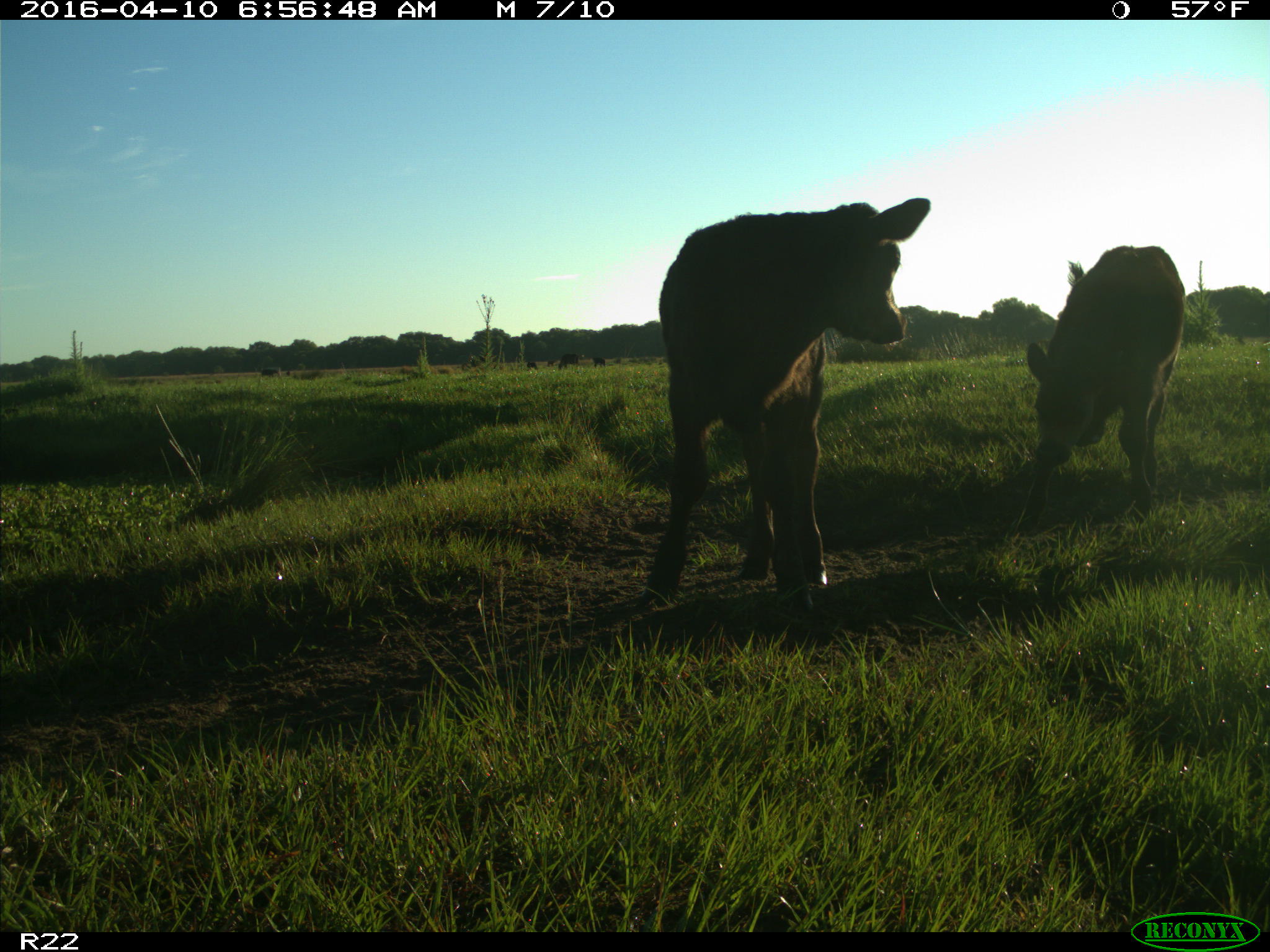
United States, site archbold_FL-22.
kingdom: Animalia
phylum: Chordata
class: Mammalia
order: Artiodactyla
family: Bovidae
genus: Bos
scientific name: Bos taurus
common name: domestic cow